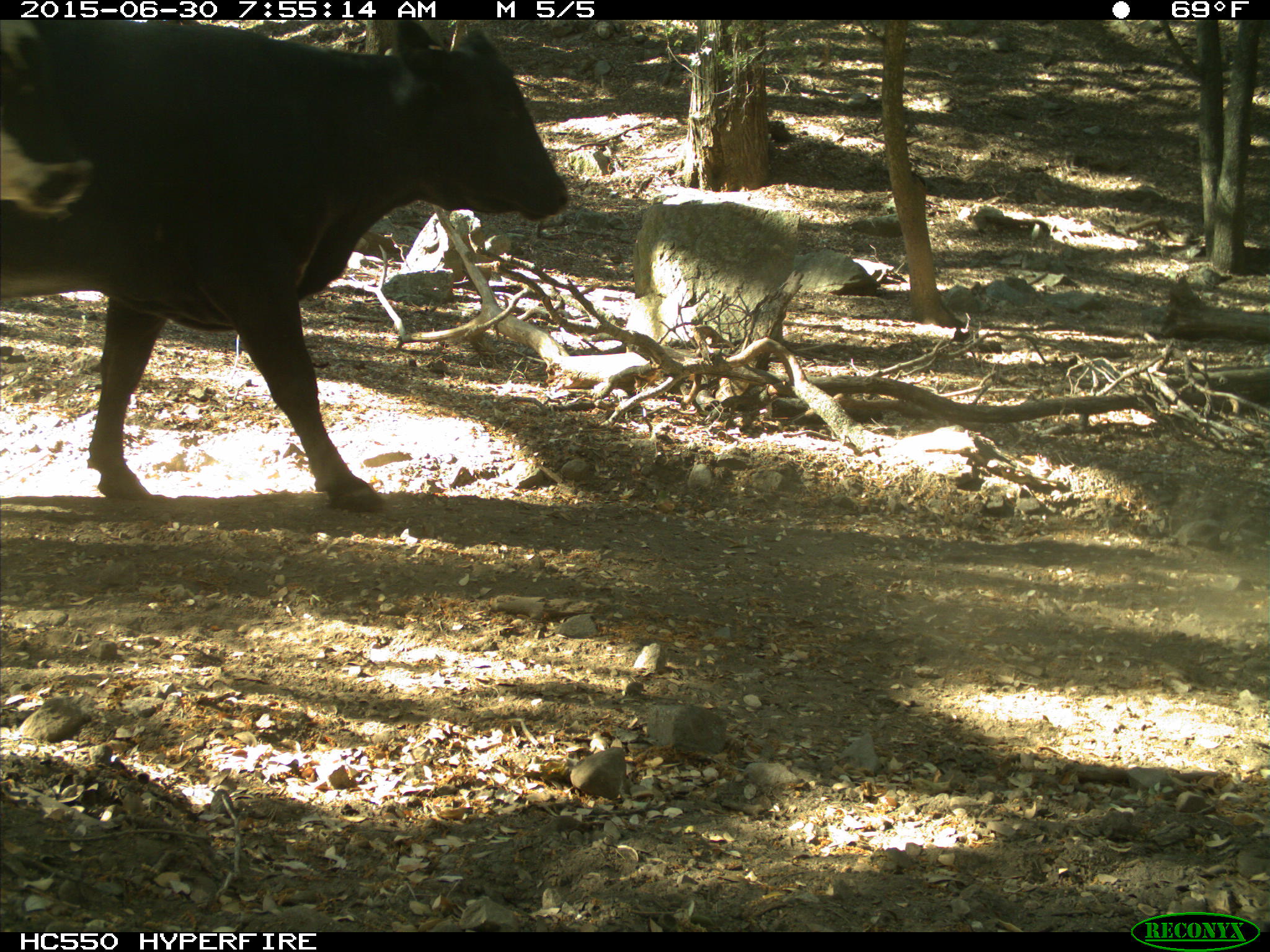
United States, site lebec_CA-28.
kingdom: Animalia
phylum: Chordata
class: Mammalia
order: Artiodactyla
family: Bovidae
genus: Bos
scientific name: Bos taurus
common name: domestic cow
Bos taurus (domestic cow).